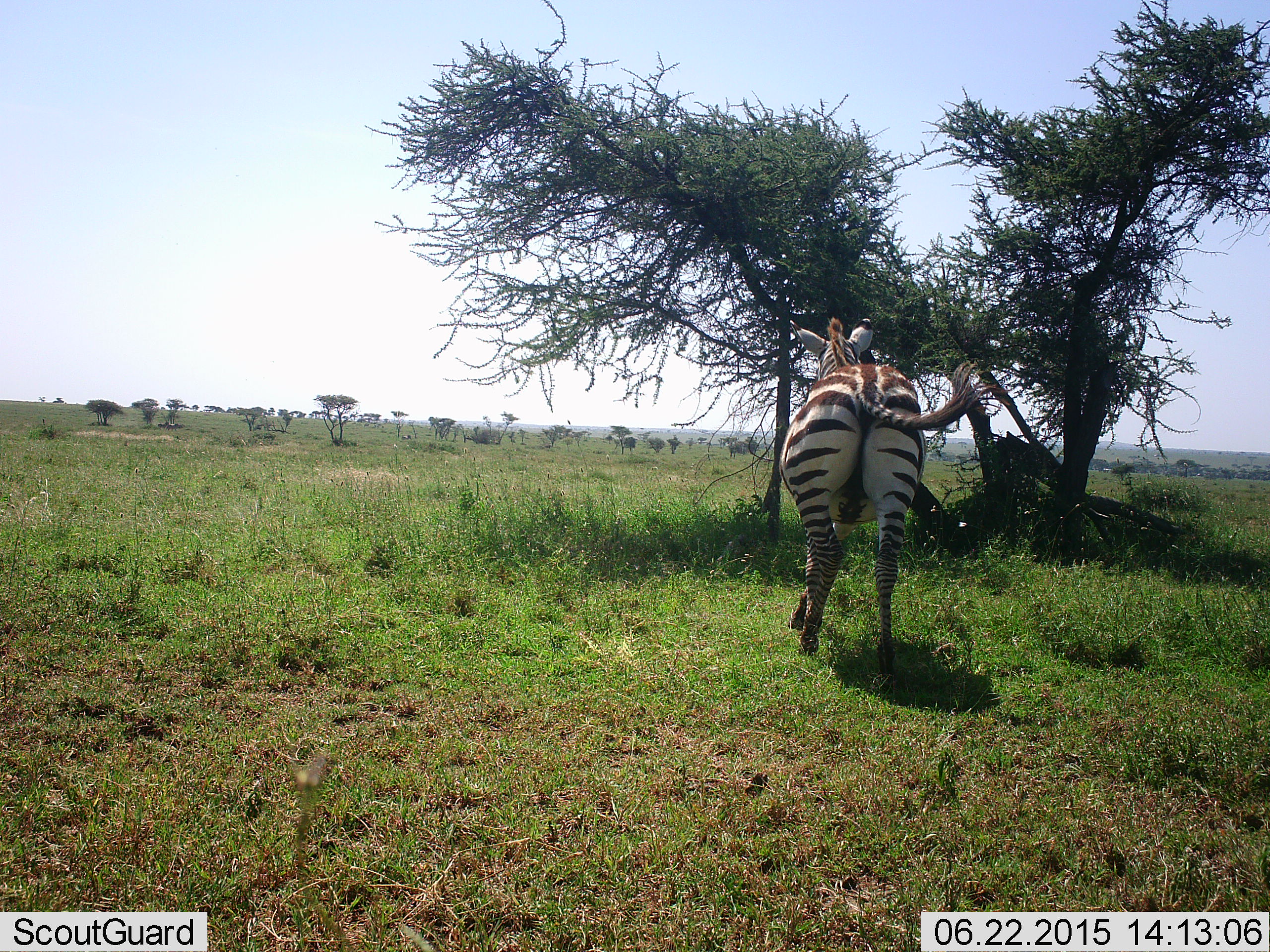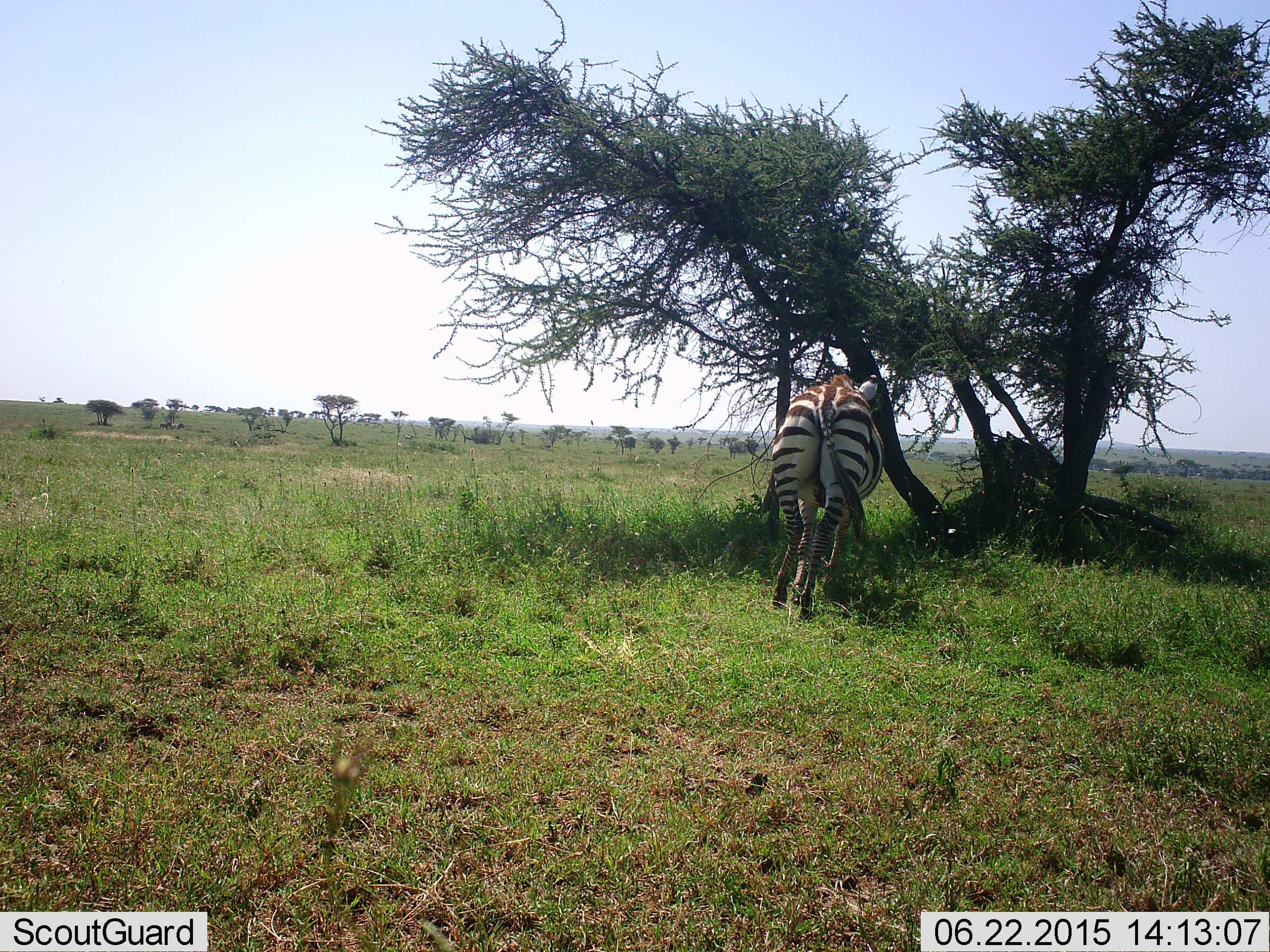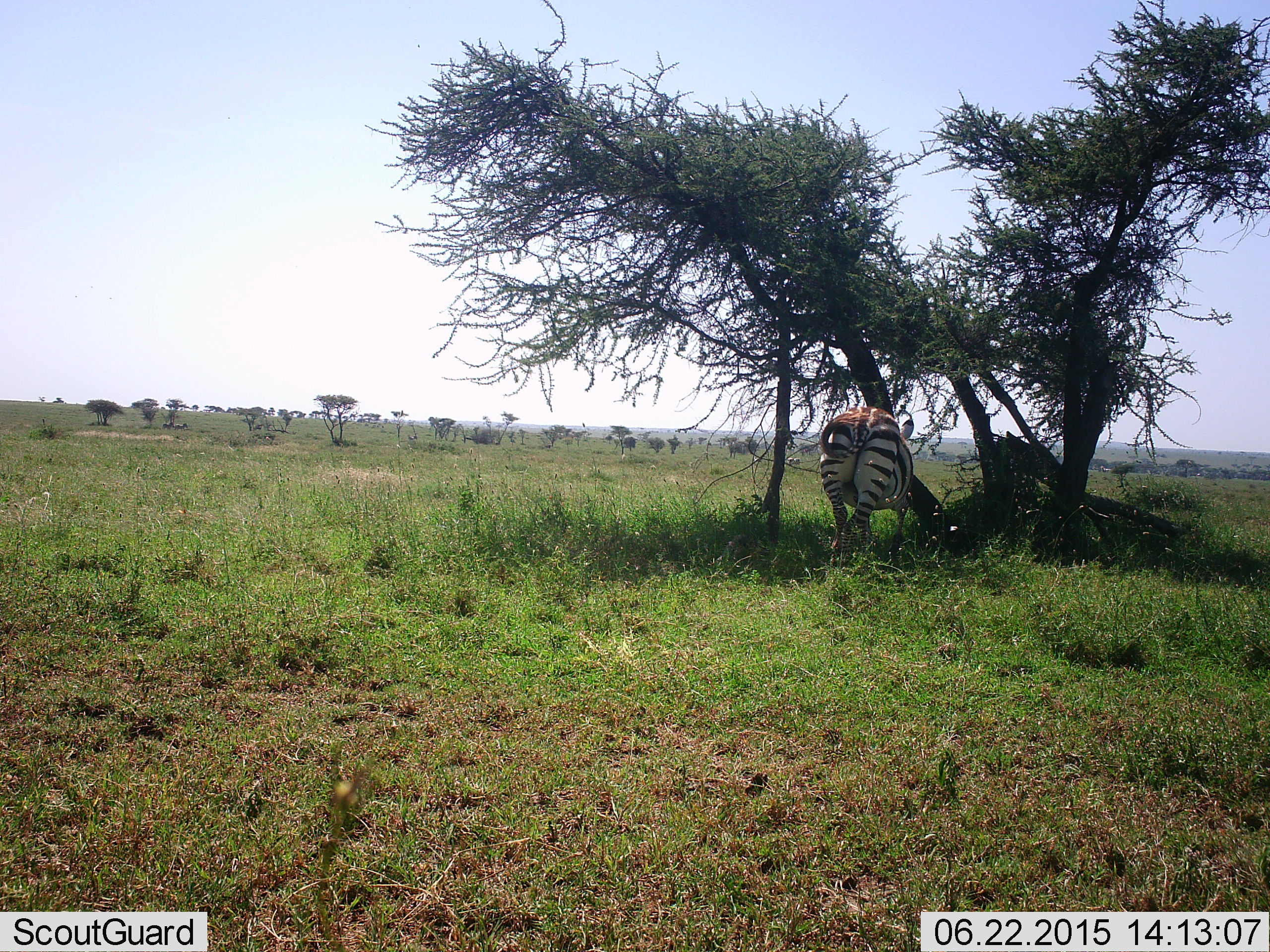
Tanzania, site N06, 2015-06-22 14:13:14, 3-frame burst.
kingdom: Animalia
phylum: Chordata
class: Mammalia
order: Perissodactyla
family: Equidae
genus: Equus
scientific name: Equus quagga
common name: plains zebra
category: zebra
Zebra (plains zebra) (Equus quagga), count 1. Behavior (volunteer vote fractions): standing 10%, resting 0%, moving 80%, interacting 0%. Young present (vote fraction): 0%. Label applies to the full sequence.